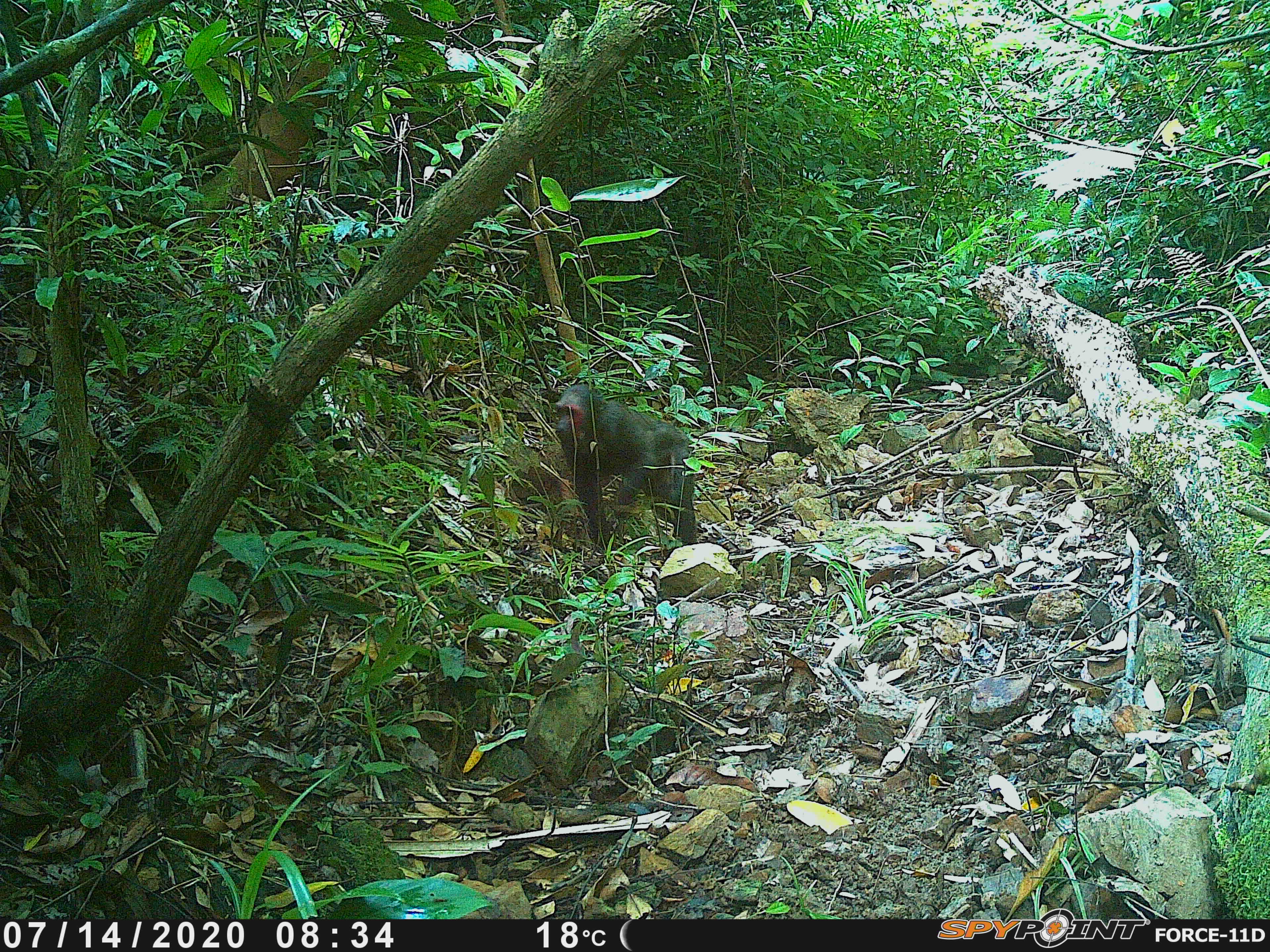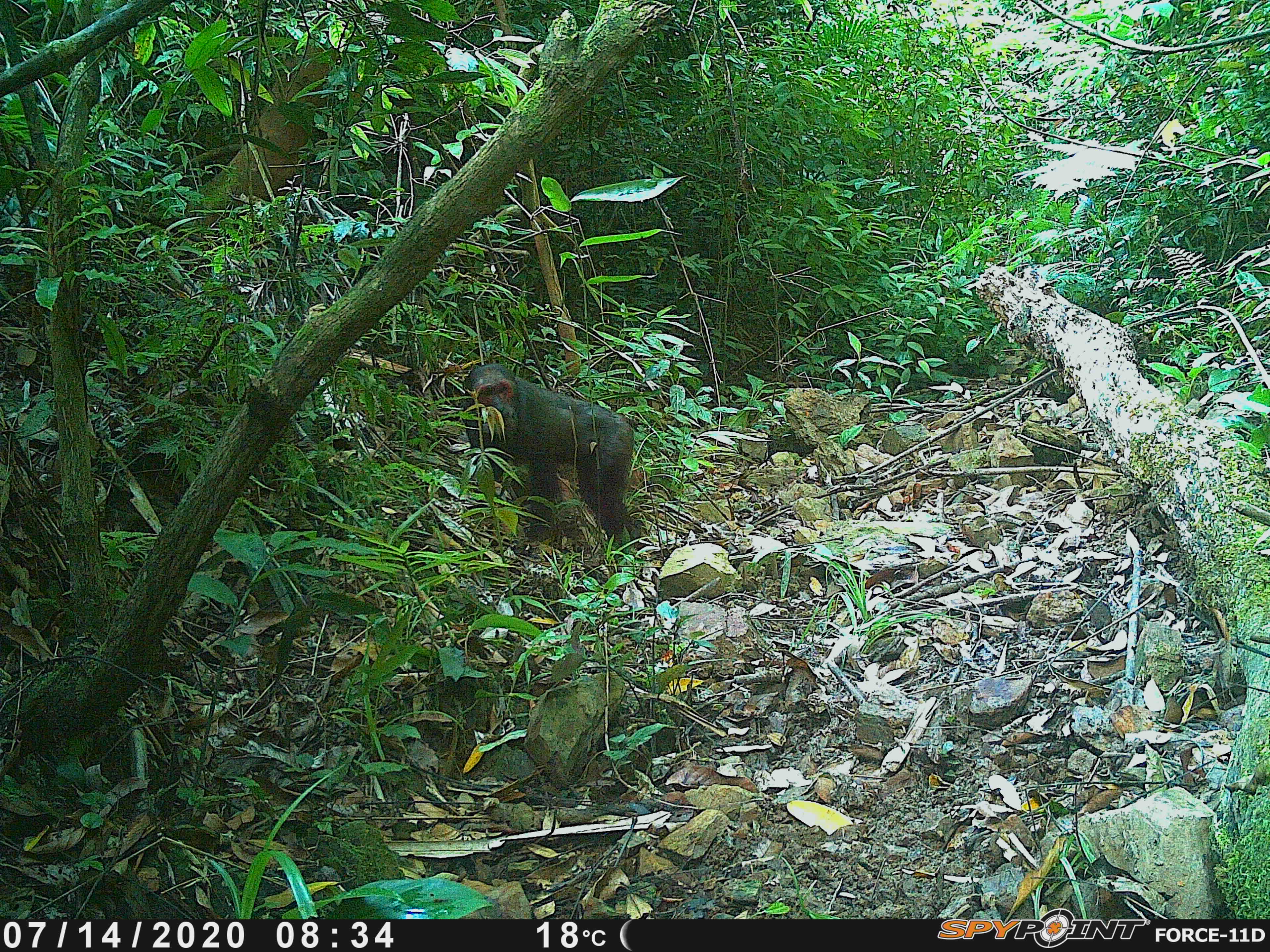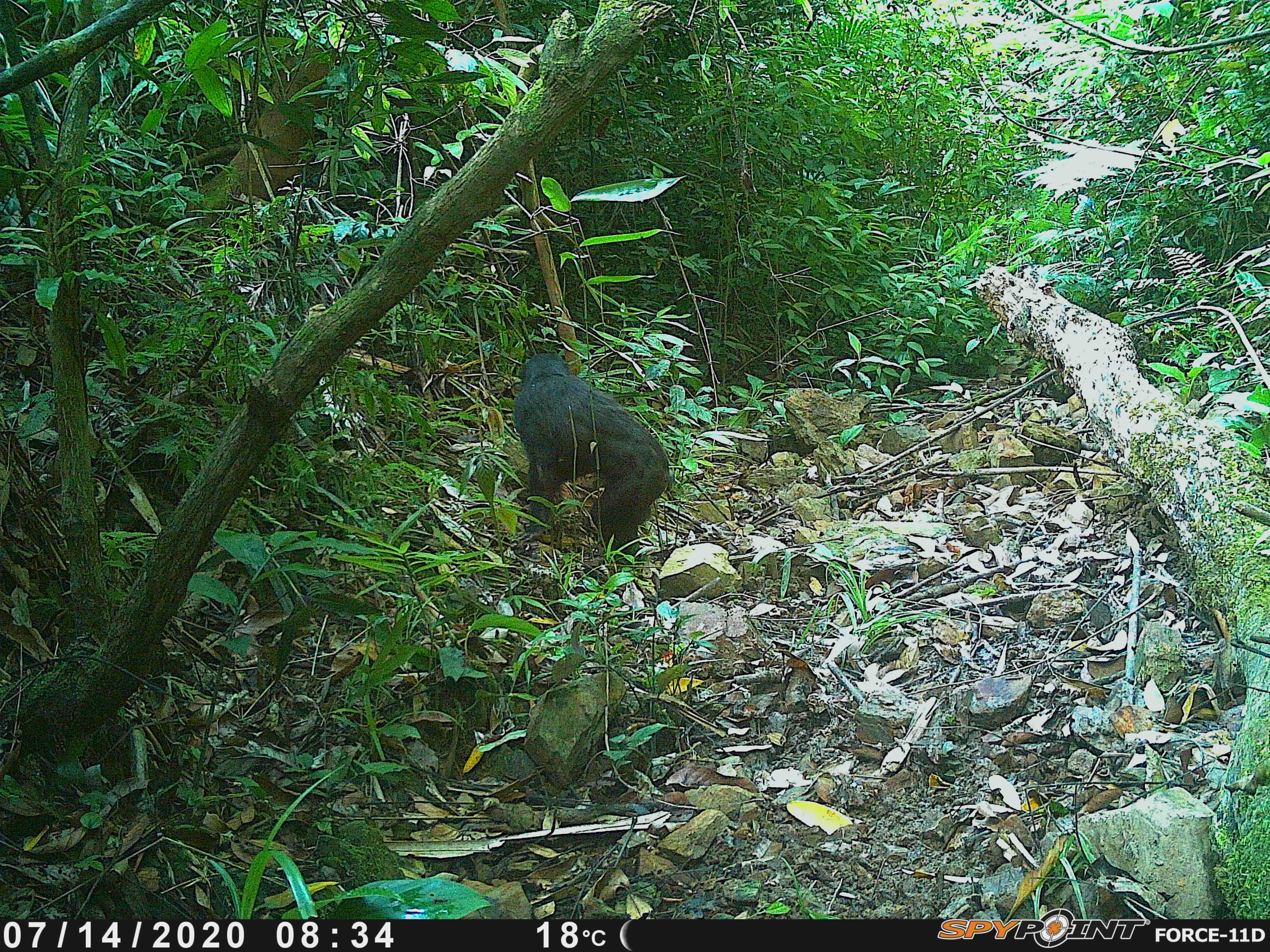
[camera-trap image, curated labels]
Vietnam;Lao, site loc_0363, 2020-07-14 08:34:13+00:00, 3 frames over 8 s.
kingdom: Animalia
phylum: Chordata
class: Mammalia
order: Primates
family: Cercopithecidae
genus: Macaca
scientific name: Macaca arctoides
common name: stump-tailed macaque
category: stump tailed macaque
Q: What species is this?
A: Stump tailed macaque (stump-tailed macaque) (Macaca arctoides).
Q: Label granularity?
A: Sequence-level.